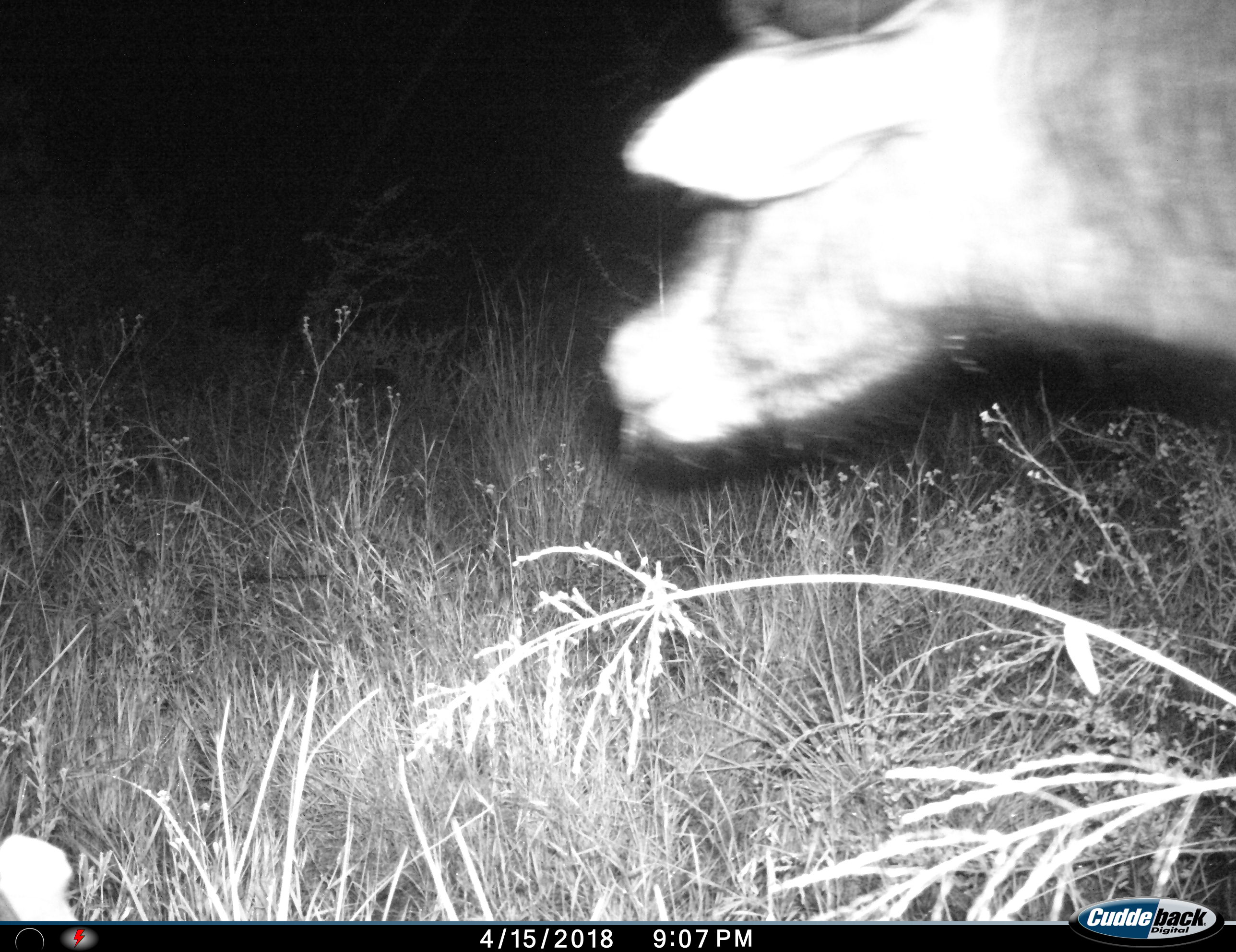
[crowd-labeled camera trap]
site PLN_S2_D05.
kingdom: Animalia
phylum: Chordata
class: Mammalia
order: Artiodactyla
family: Bovidae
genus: Syncerus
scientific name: Syncerus caffer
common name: african buffalo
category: buffalo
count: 1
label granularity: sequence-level